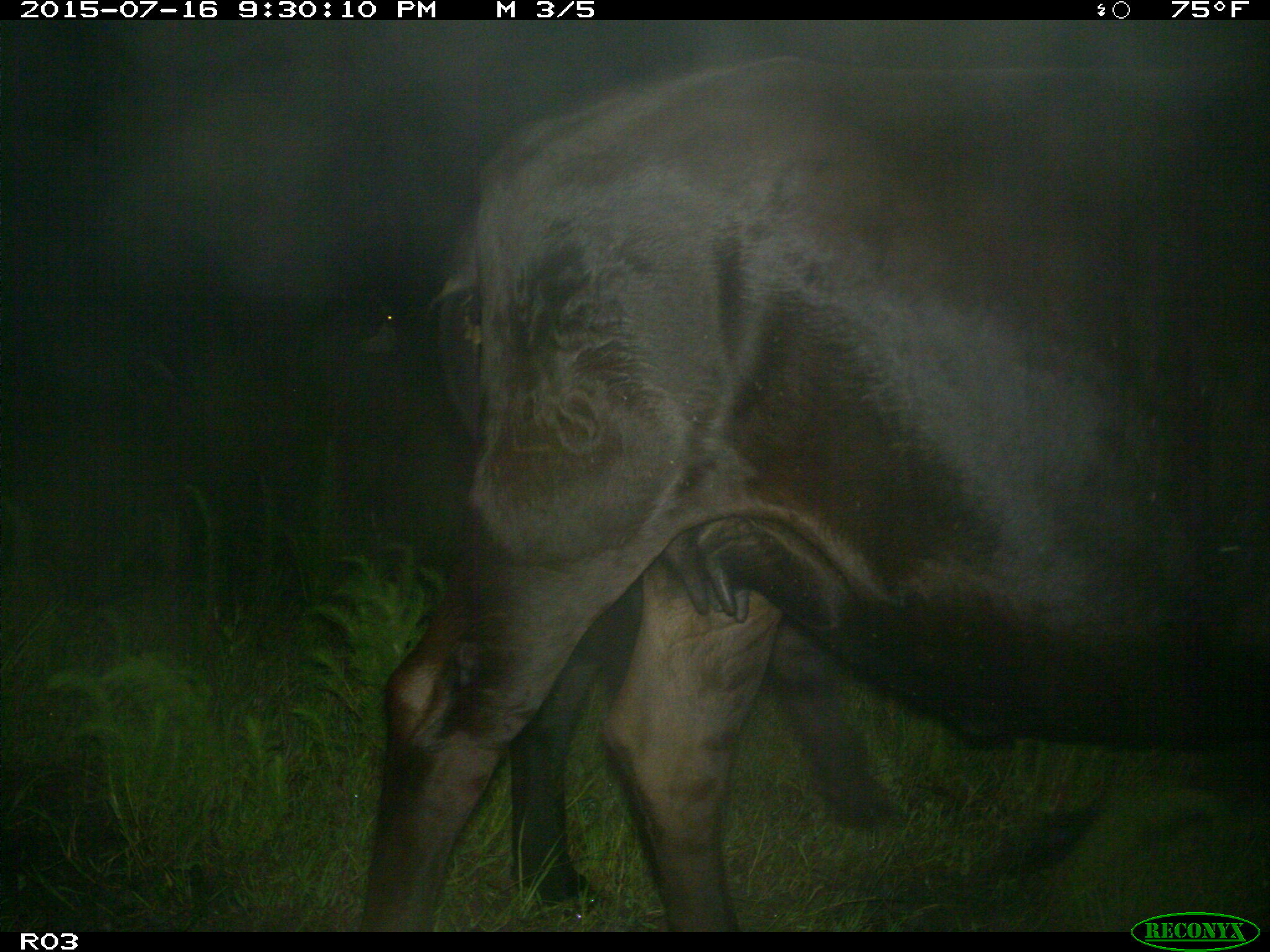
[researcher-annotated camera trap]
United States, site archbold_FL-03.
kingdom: Animalia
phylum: Chordata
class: Mammalia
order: Artiodactyla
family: Bovidae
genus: Bos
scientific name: Bos taurus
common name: domestic cow